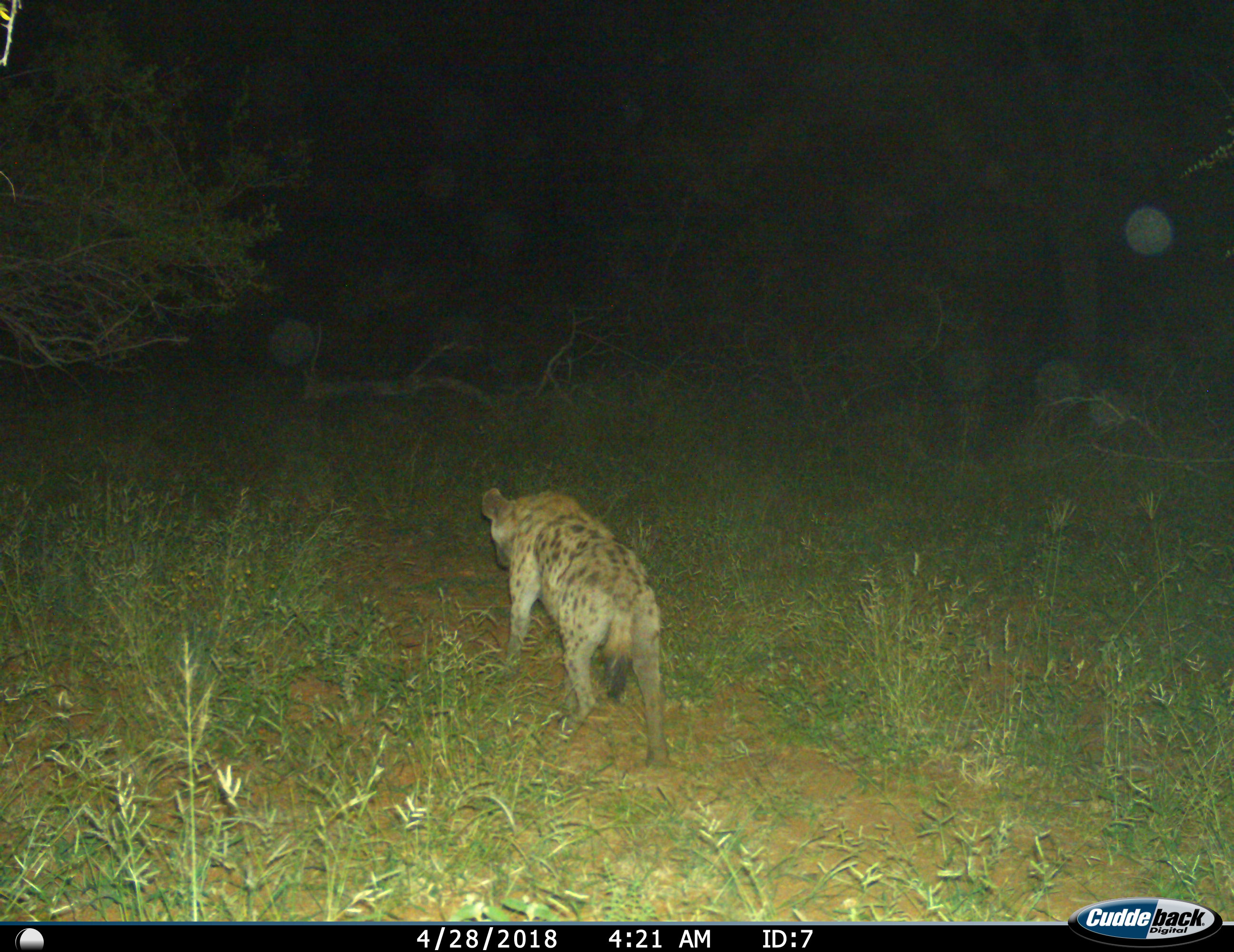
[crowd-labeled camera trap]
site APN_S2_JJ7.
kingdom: Animalia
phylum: Chordata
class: Mammalia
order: Carnivora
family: Hyaenidae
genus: Crocuta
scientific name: Crocuta crocuta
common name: spotted hyena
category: hyenaspotted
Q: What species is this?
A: Hyenaspotted (spotted hyena) (Crocuta crocuta).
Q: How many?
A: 1.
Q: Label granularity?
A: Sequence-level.